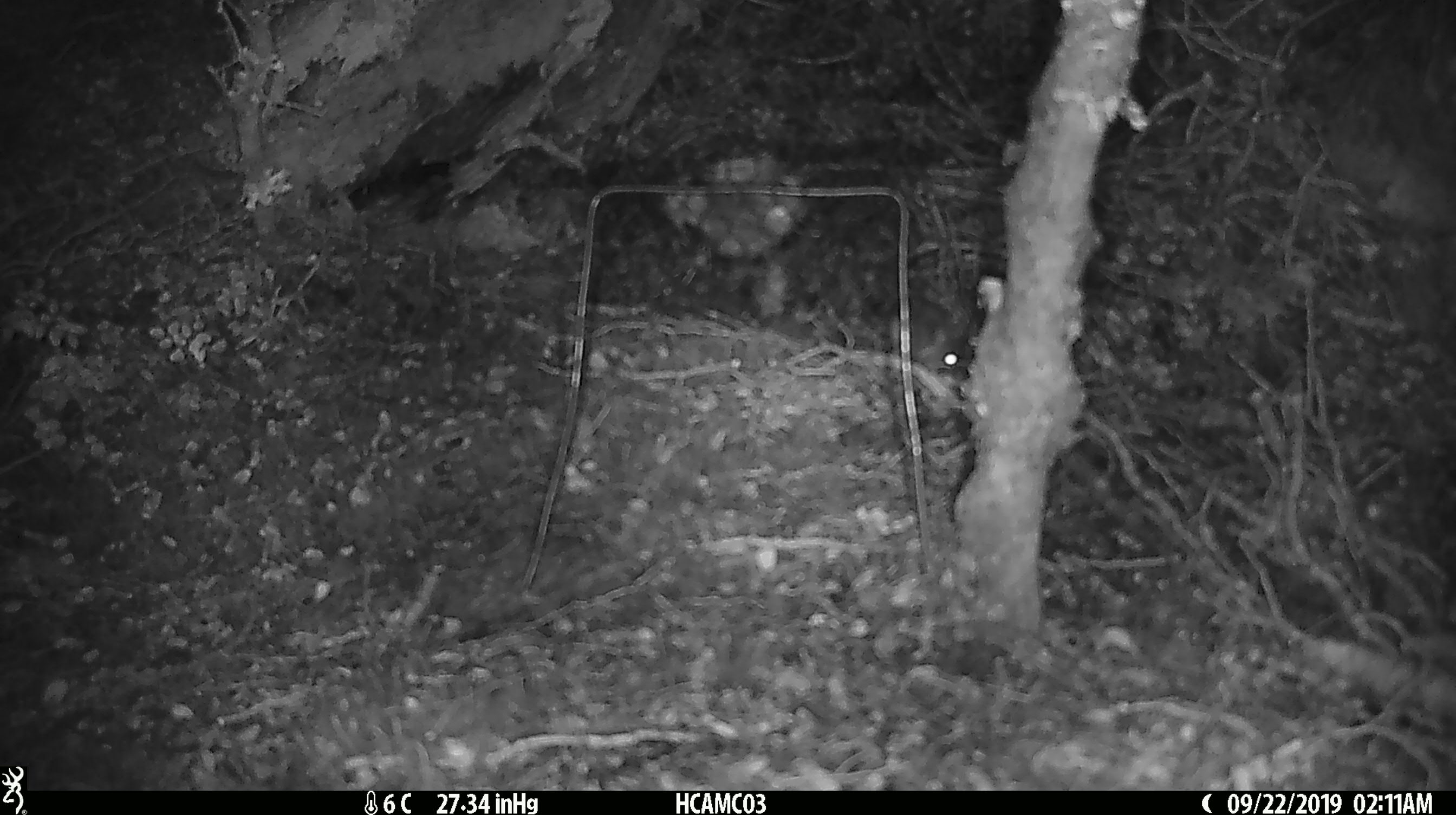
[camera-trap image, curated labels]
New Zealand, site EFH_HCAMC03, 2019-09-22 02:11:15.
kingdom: Animalia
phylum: Chordata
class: Mammalia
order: Rodentia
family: Muridae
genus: Mus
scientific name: Mus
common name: mouse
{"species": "mouse (Mus)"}